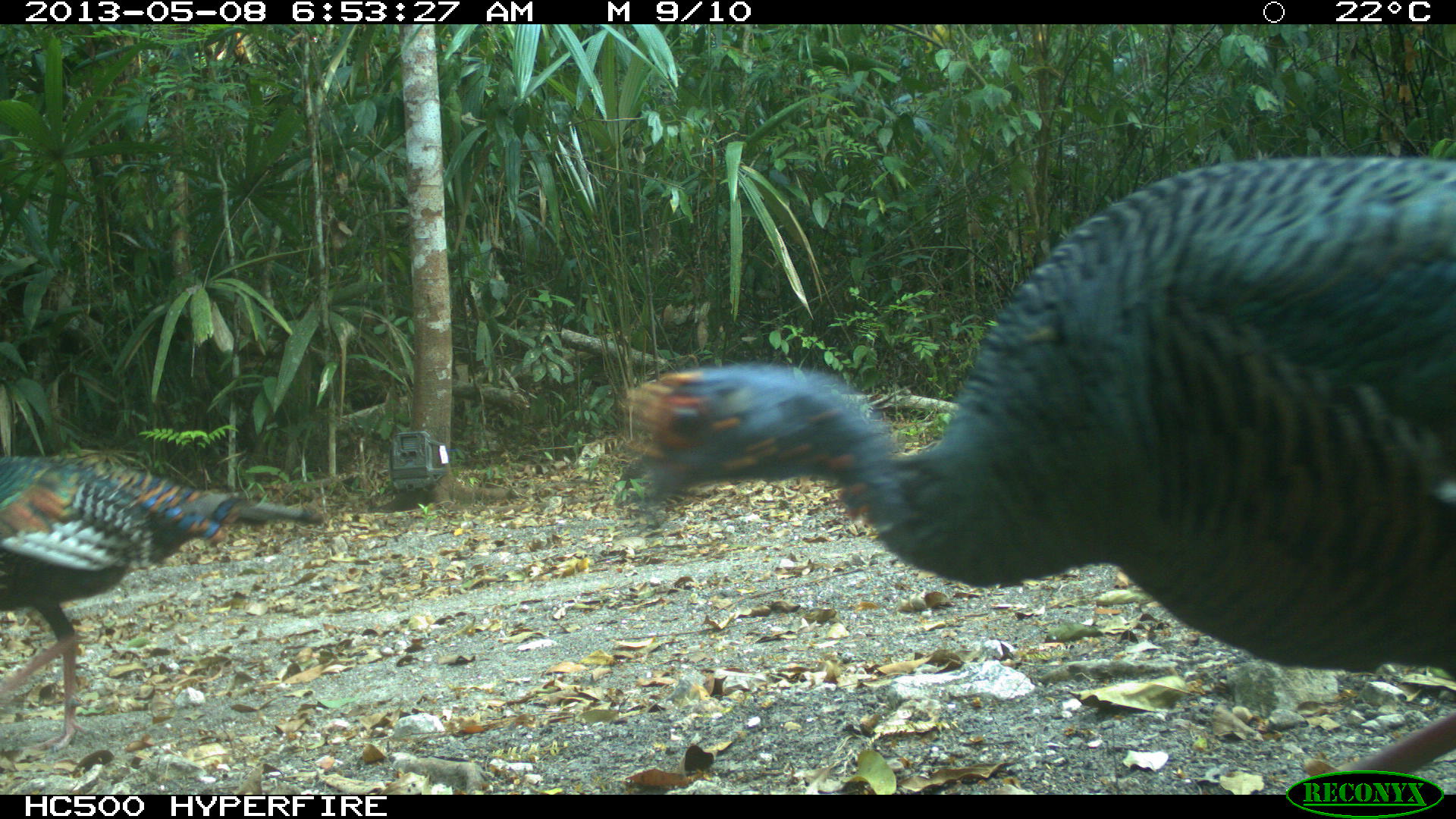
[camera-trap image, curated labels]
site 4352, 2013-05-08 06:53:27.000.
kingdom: Animalia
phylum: Chordata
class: Aves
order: Galliformes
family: Phasianidae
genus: Meleagris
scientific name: Meleagris ocellata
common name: ocellated turkey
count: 4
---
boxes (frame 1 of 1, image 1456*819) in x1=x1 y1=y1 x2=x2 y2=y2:
meleagris ocellata: x1=612 y1=152 x2=1456 y2=795; x1=0 y1=454 x2=323 y2=754